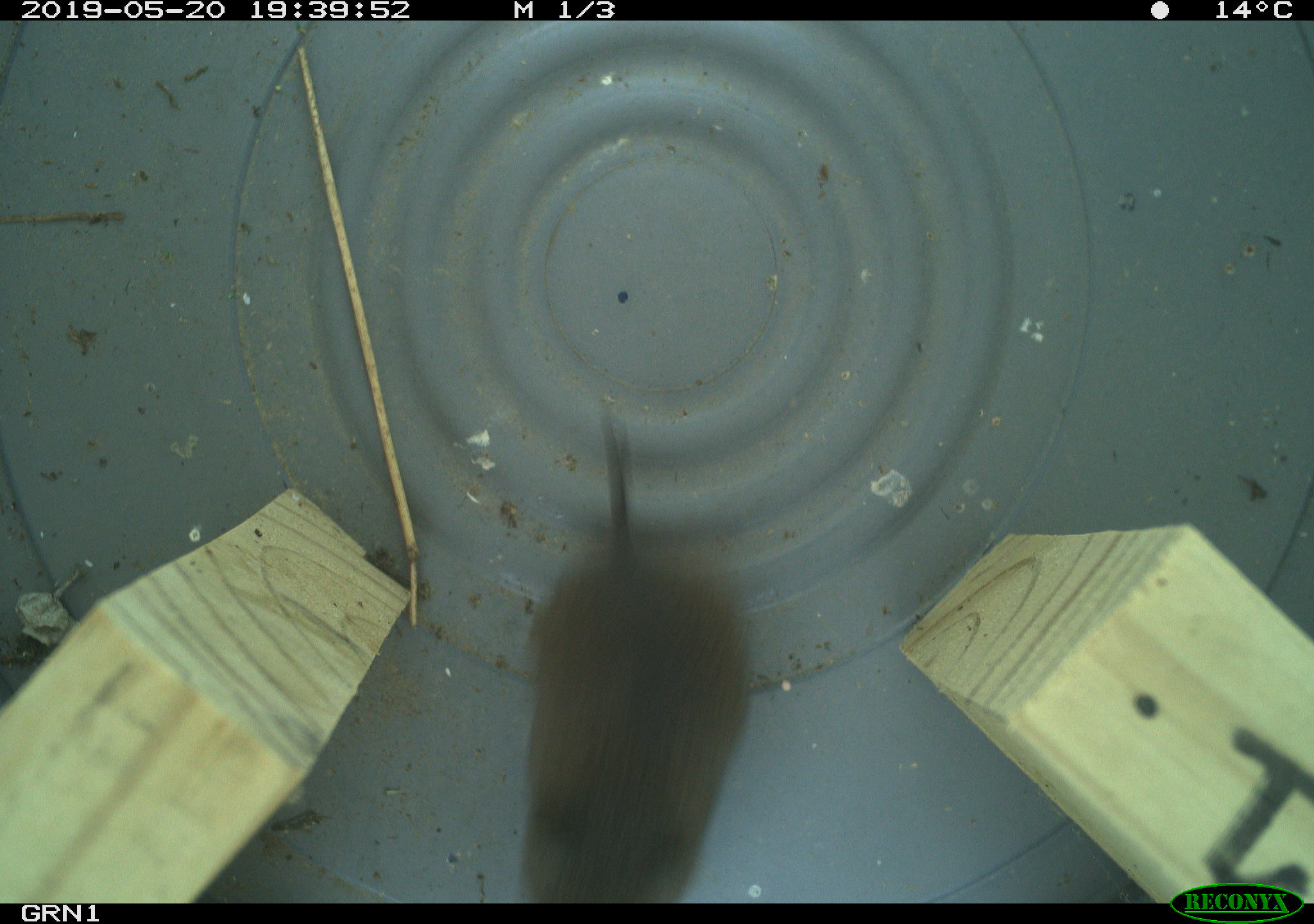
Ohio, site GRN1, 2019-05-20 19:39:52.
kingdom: Animalia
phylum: Chordata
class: Mammalia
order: Rodentia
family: Cricetidae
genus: Microtus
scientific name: Microtus pennsylvanicus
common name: meadow vole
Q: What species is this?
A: Meadow vole (Microtus pennsylvanicus).